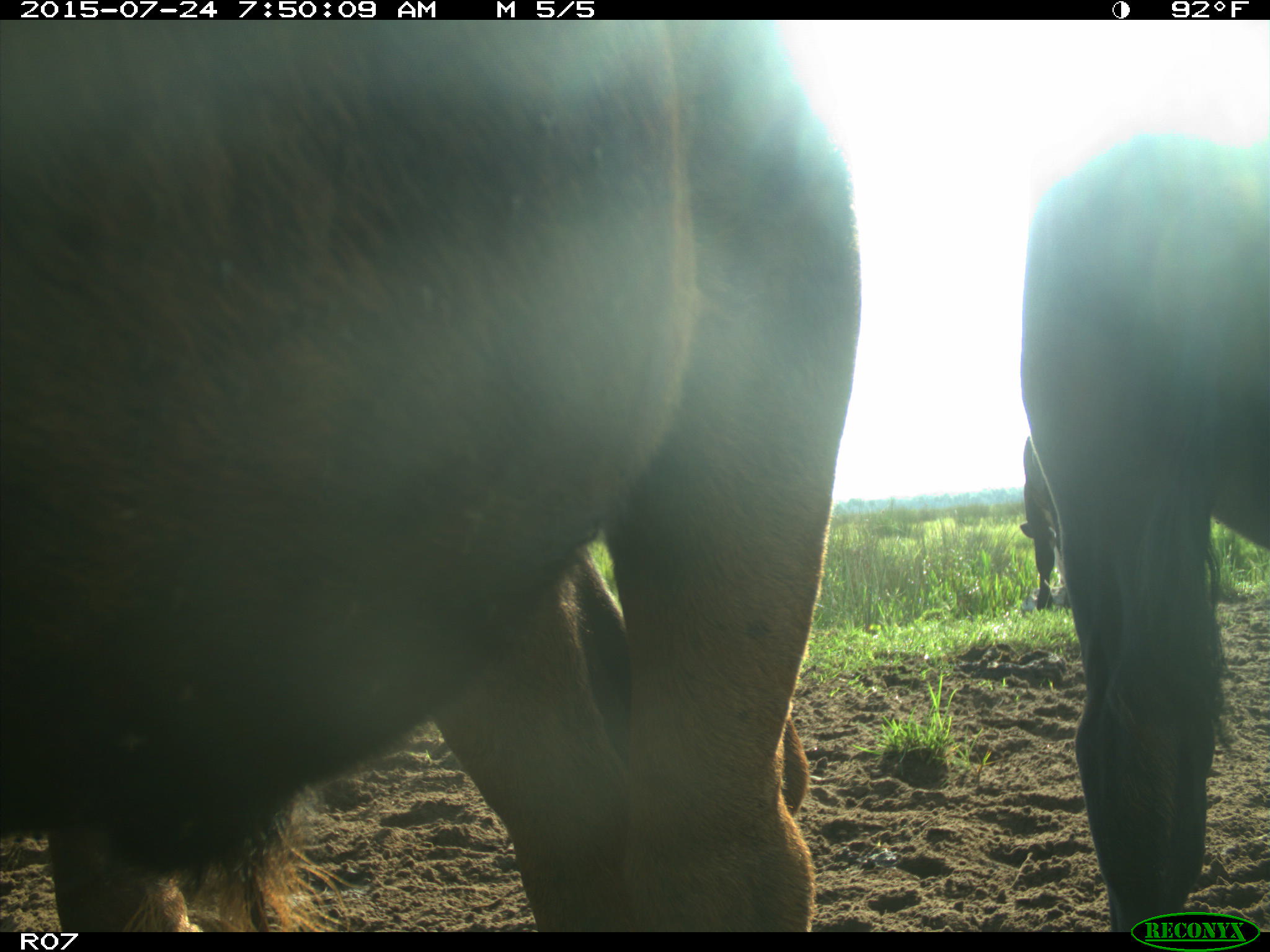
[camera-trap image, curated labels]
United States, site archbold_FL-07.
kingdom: Animalia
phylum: Chordata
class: Mammalia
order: Artiodactyla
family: Bovidae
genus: Bos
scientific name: Bos taurus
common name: domestic cow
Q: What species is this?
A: Bos taurus (domestic cow).